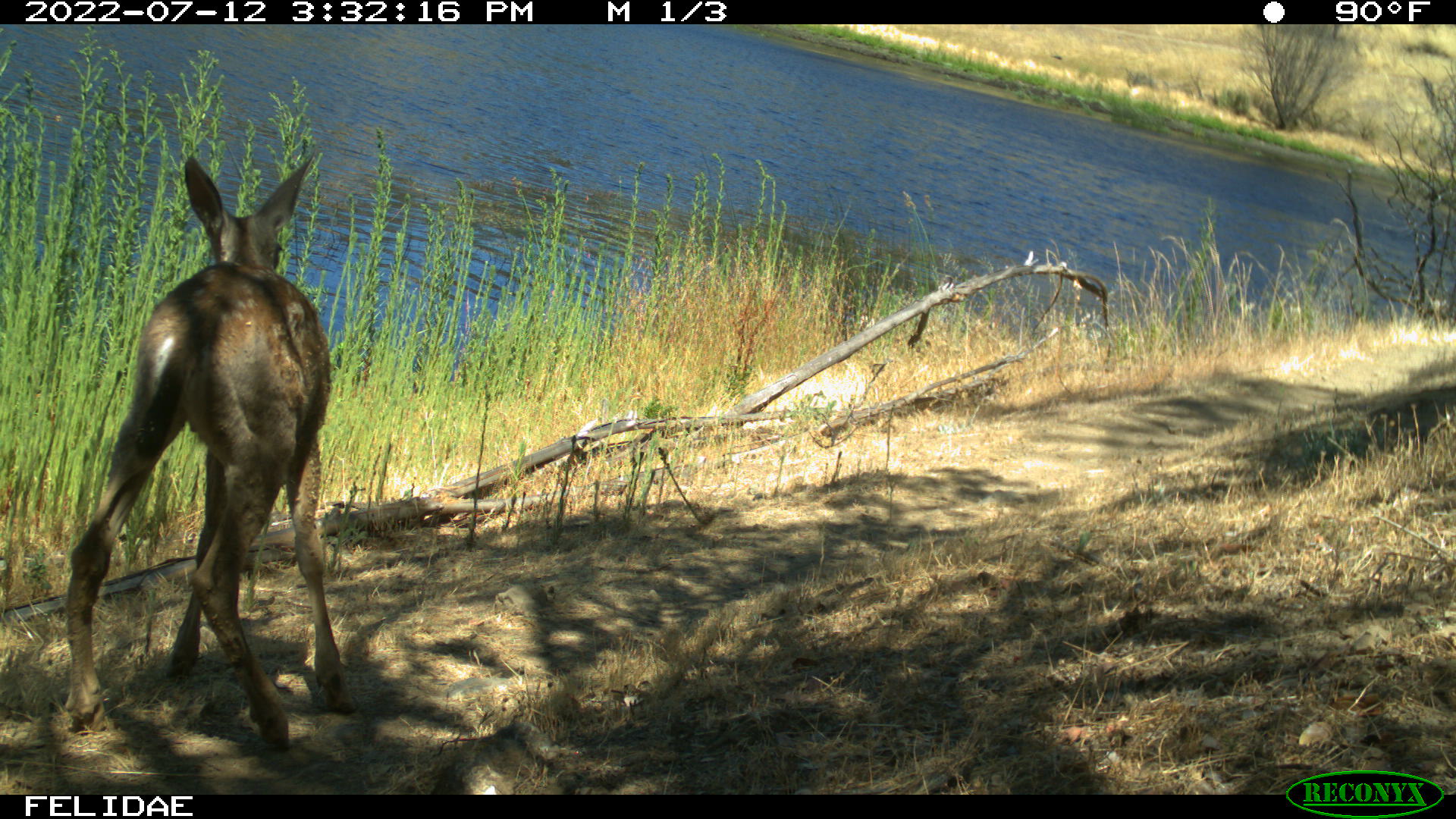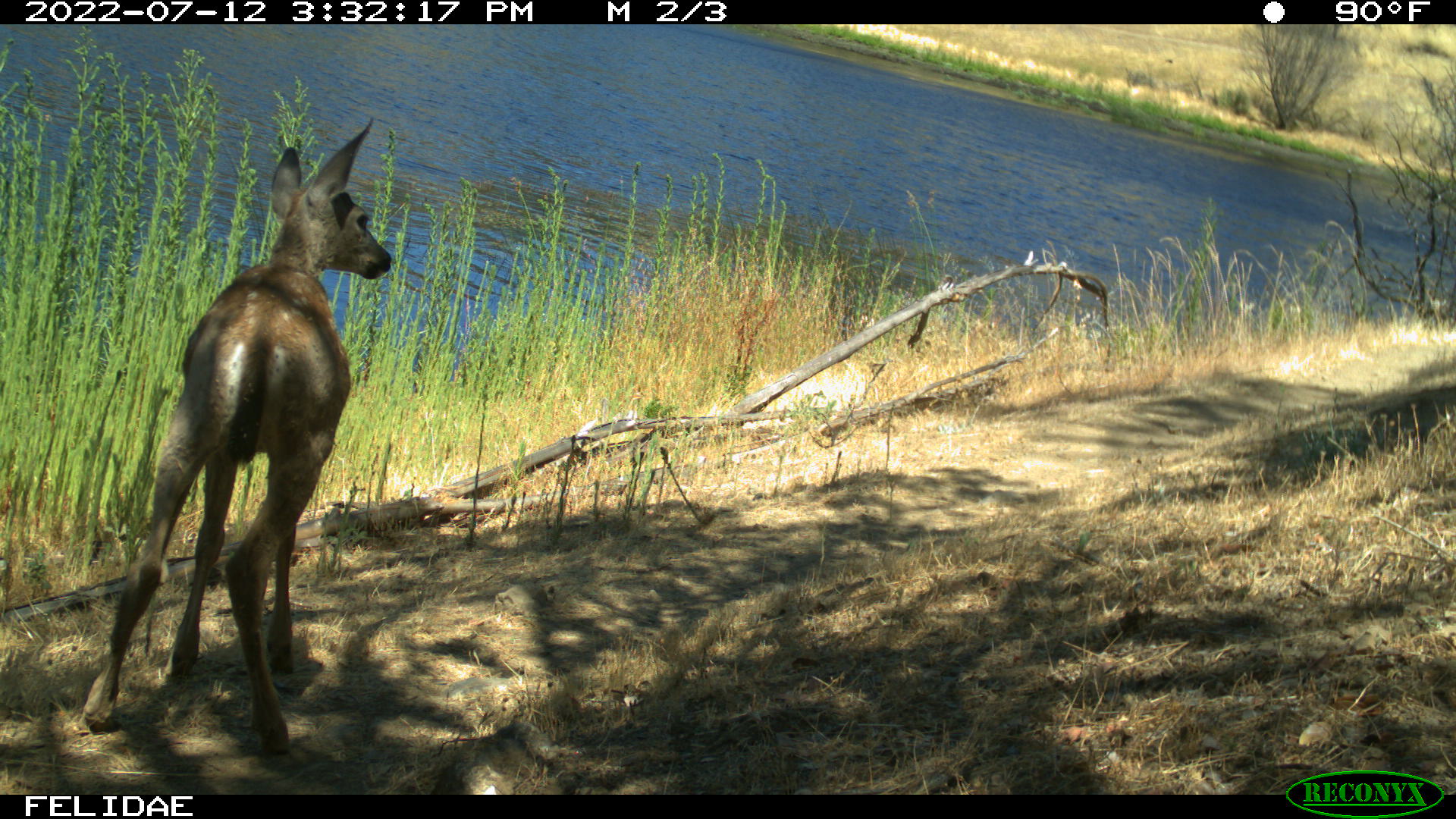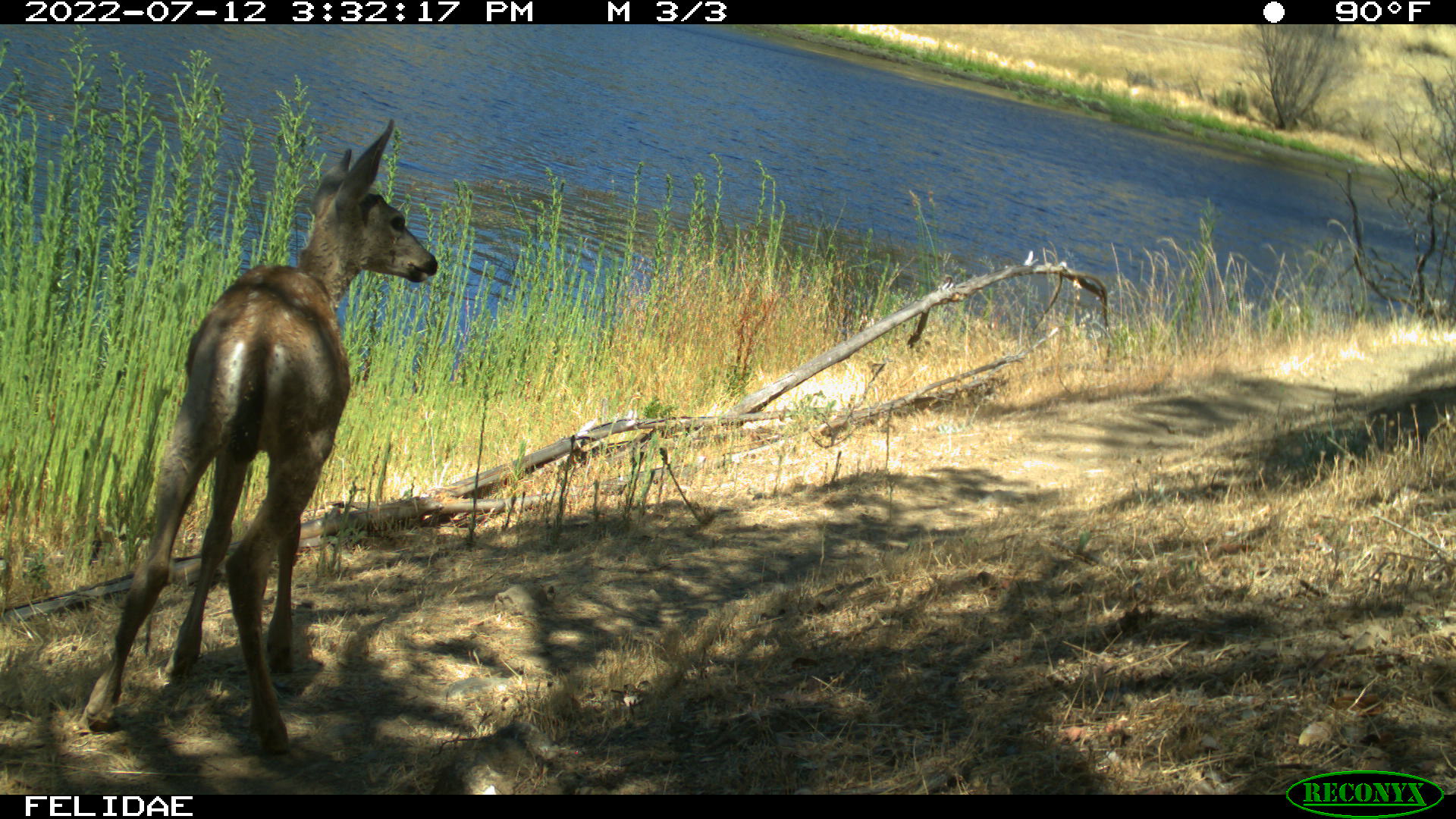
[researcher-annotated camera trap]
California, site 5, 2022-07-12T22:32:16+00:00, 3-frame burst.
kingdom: Animalia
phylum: Chordata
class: Mammalia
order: Artiodactyla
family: Cervidae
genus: Odocoileus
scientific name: Odocoileus hemionus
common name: mule deer